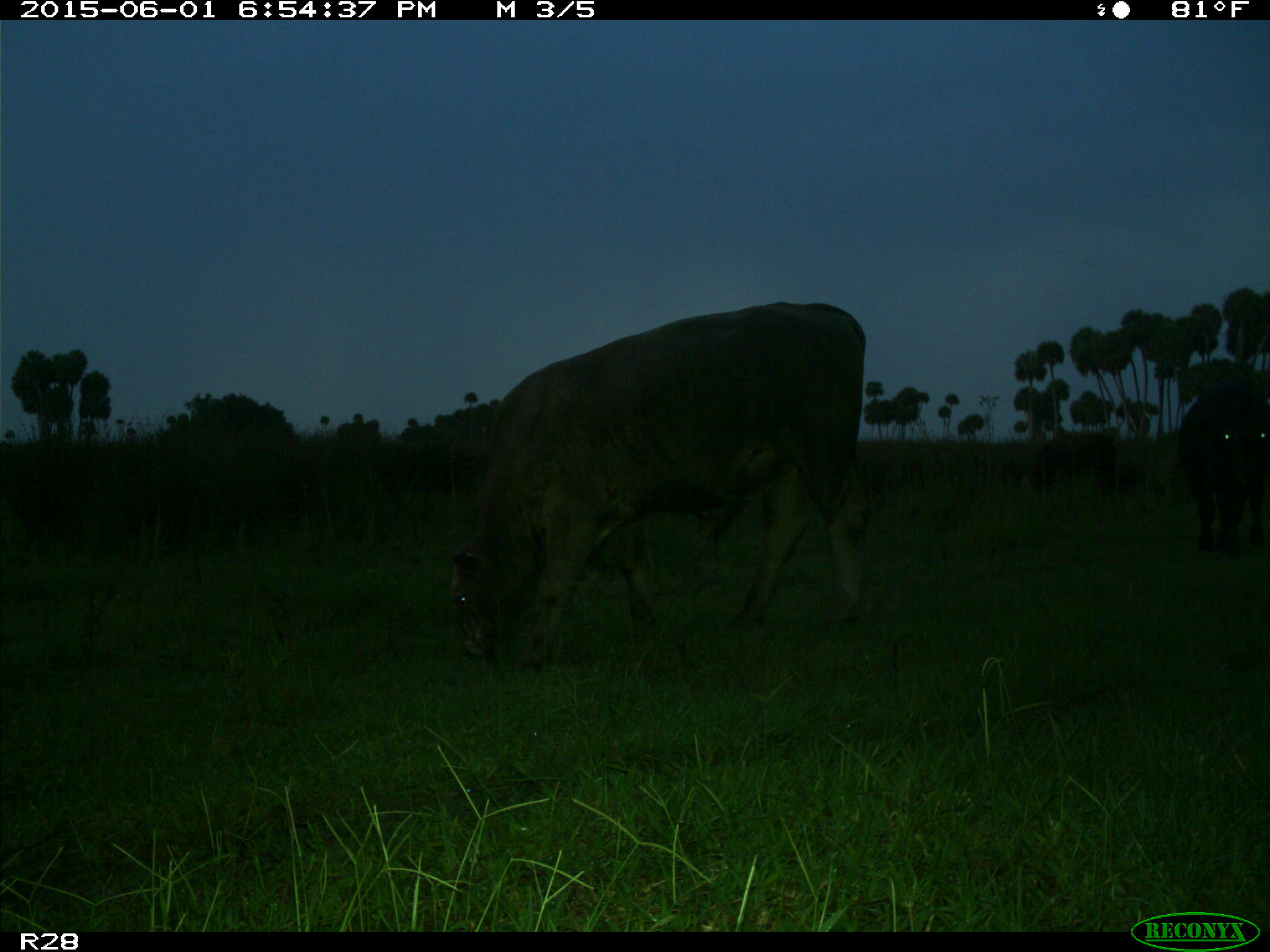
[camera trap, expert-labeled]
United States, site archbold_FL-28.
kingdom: Animalia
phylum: Chordata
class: Mammalia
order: Artiodactyla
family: Bovidae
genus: Bos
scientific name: Bos taurus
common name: domestic cow